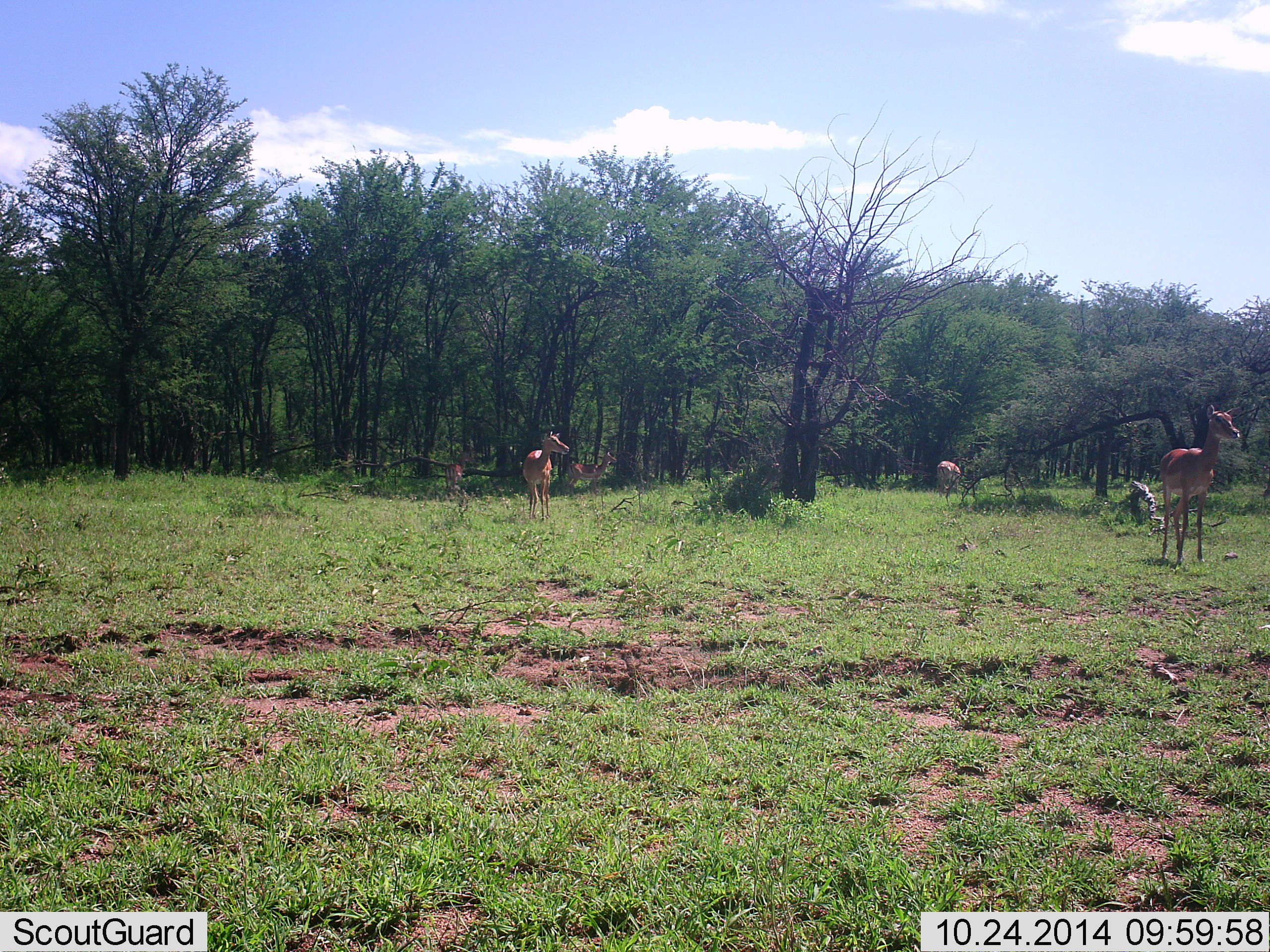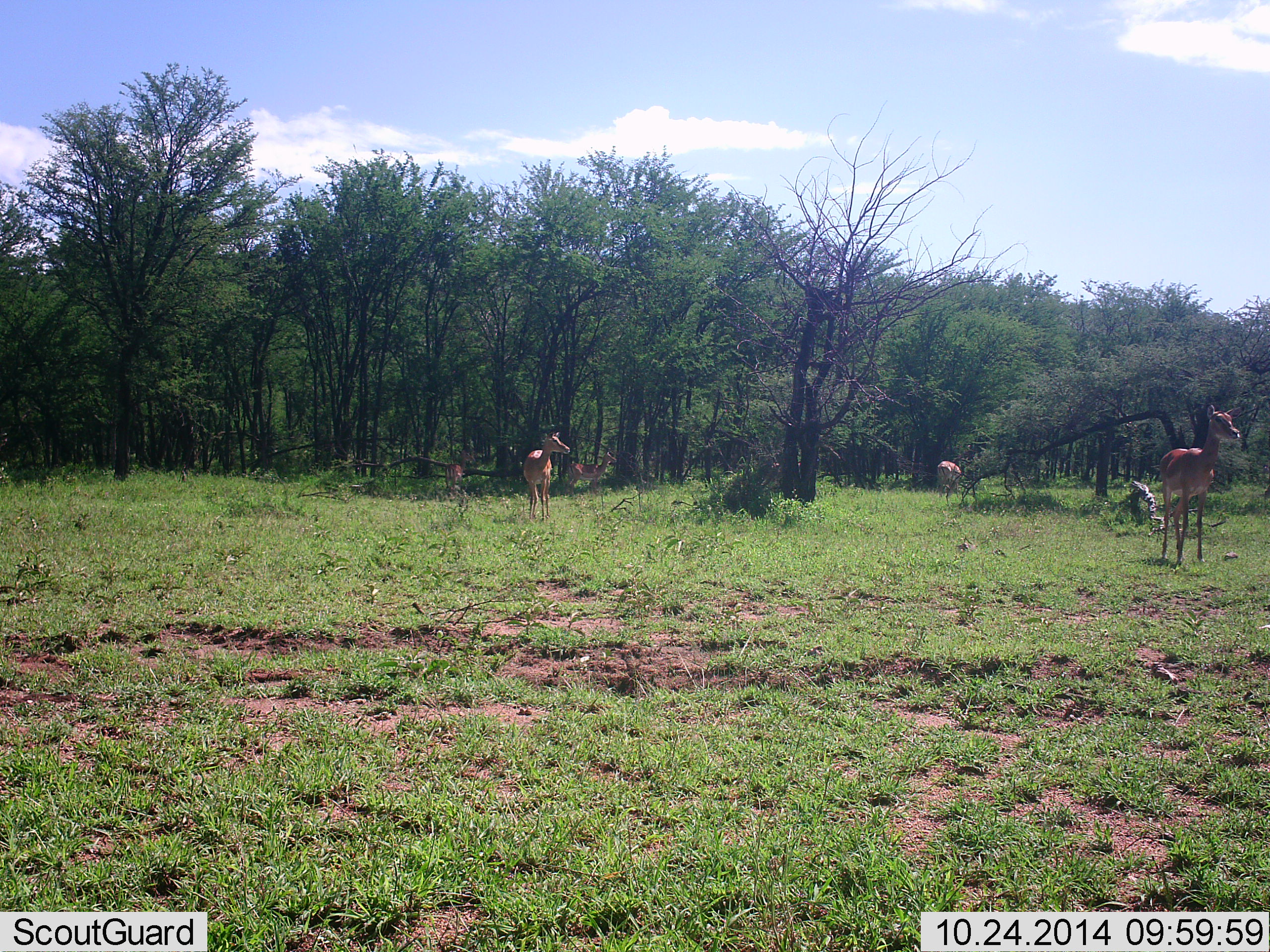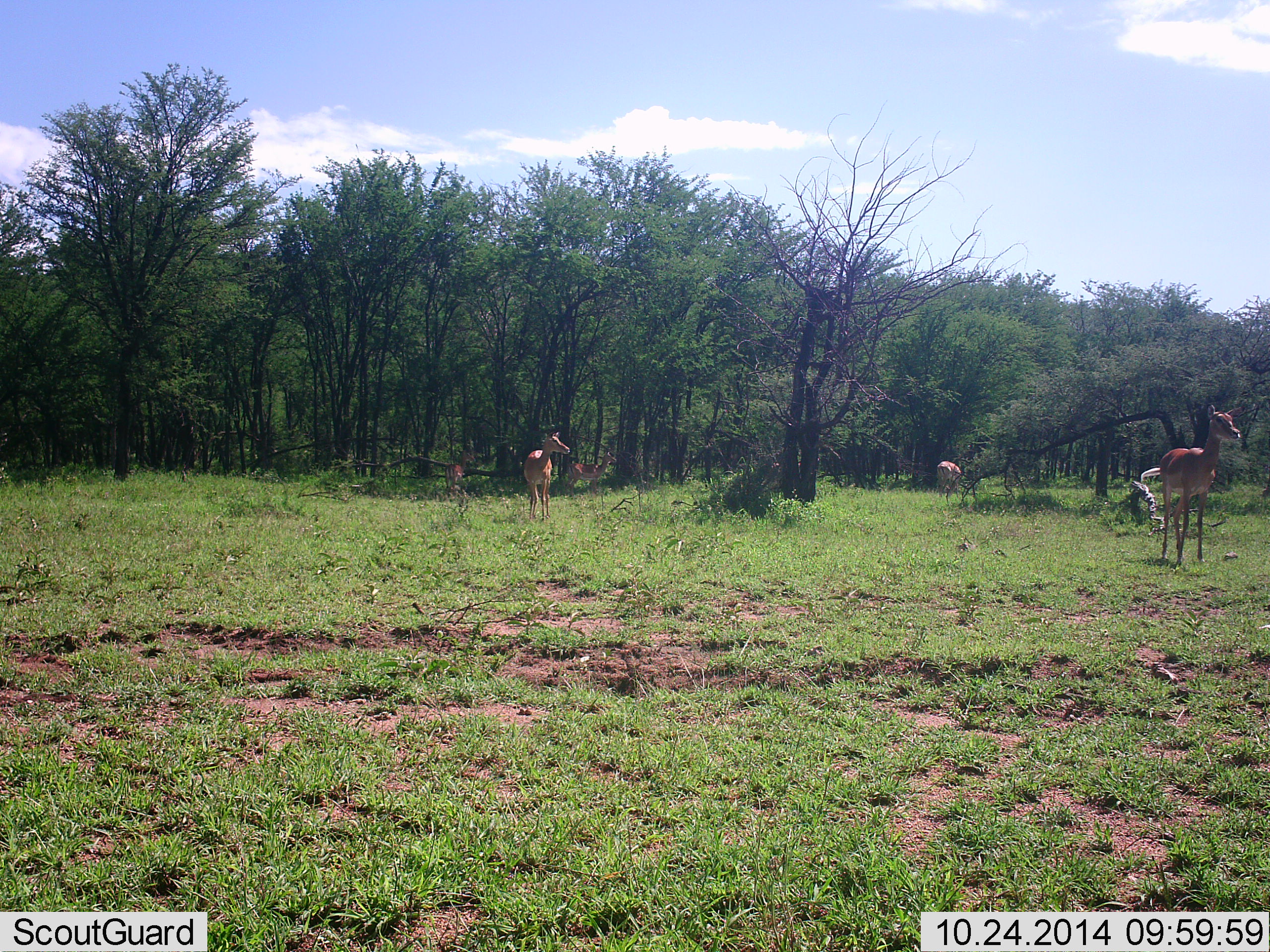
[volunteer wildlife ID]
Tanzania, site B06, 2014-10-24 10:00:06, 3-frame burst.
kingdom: Animalia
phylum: Chordata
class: Mammalia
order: Artiodactyla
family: Bovidae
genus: Aepyceros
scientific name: Aepyceros melampus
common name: impala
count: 5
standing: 100%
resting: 0%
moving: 0%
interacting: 0%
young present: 0%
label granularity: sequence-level